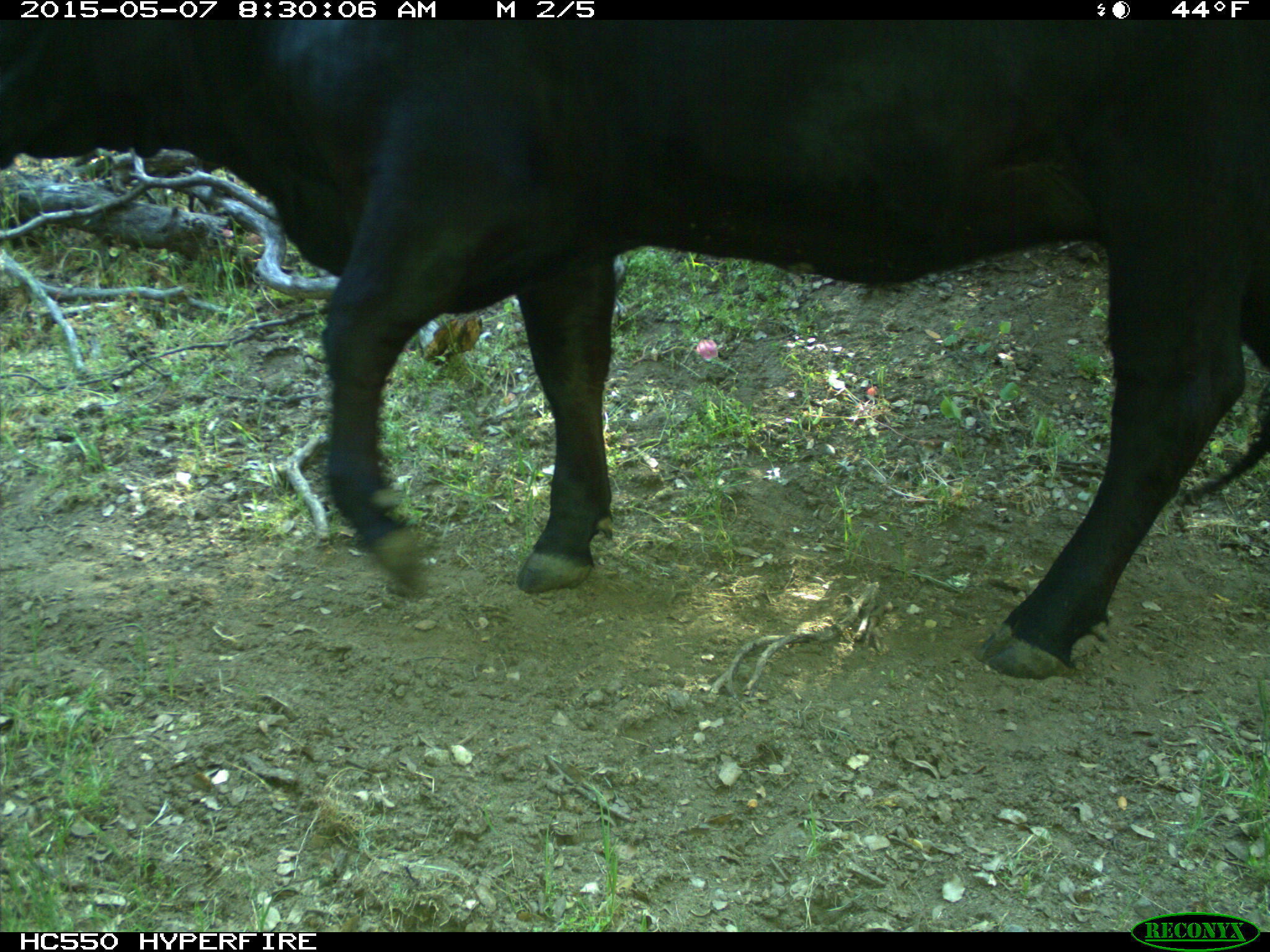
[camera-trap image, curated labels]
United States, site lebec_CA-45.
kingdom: Animalia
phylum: Chordata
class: Mammalia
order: Artiodactyla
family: Bovidae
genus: Bos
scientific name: Bos taurus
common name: domestic cow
Bos taurus (domestic cow).